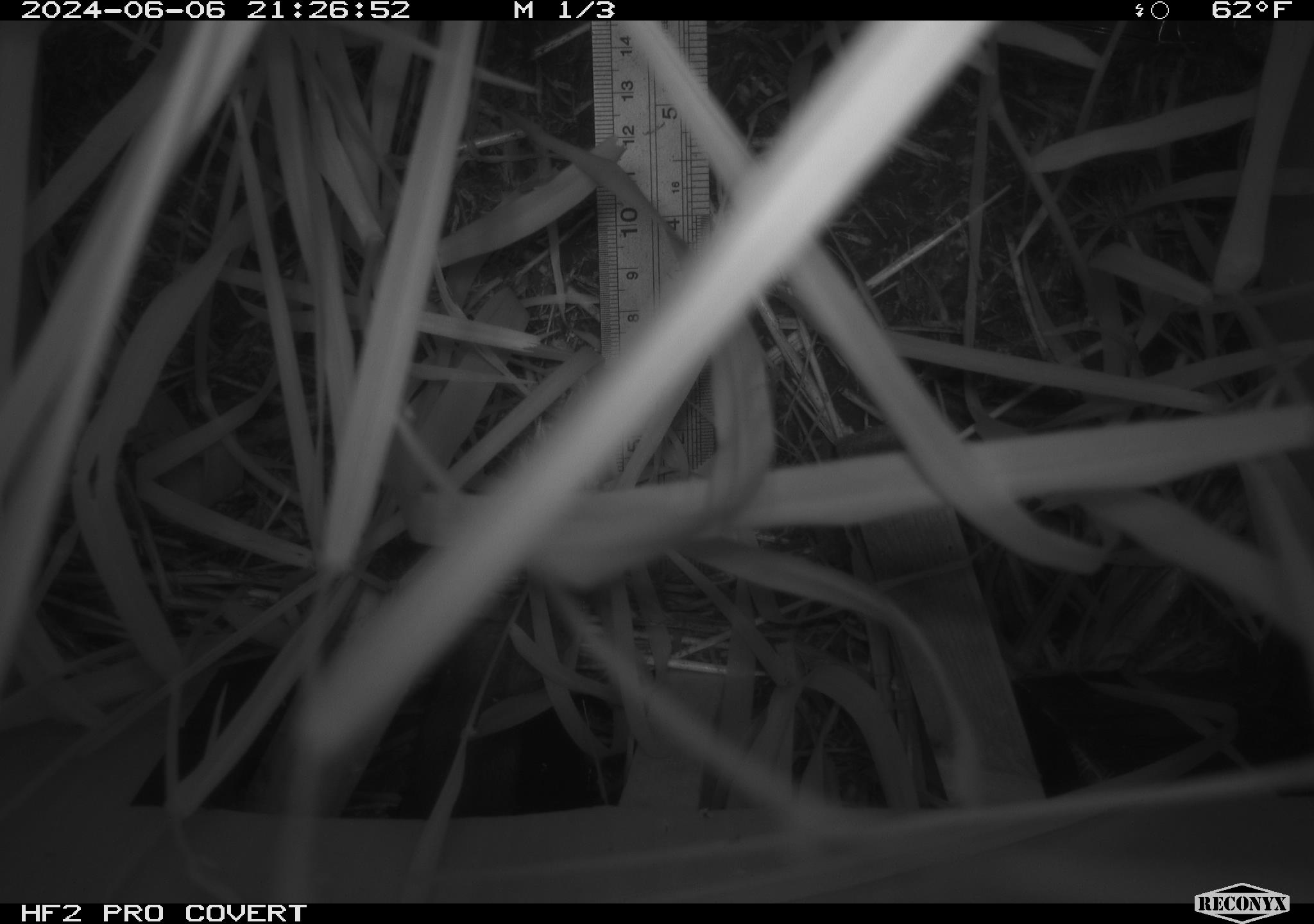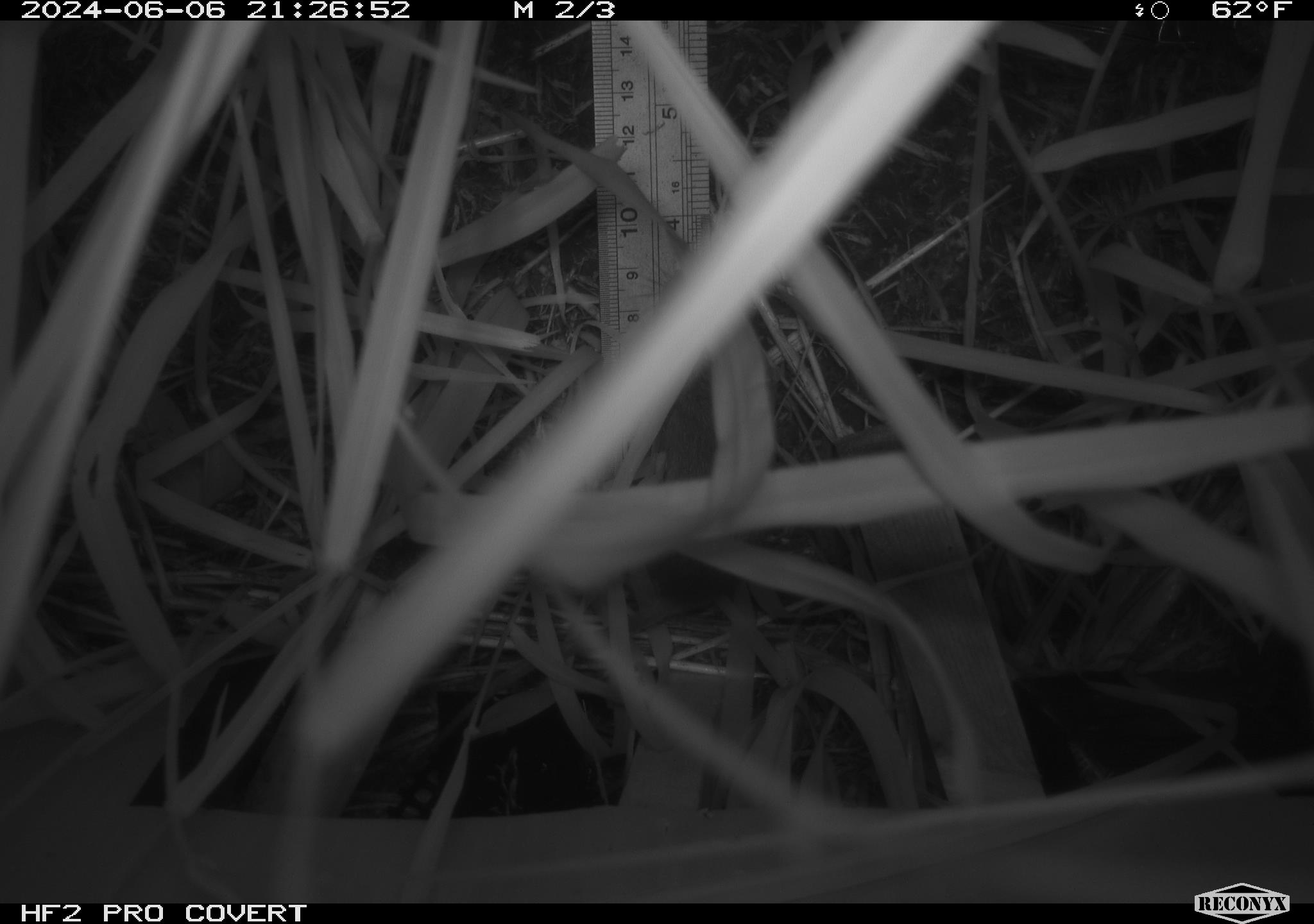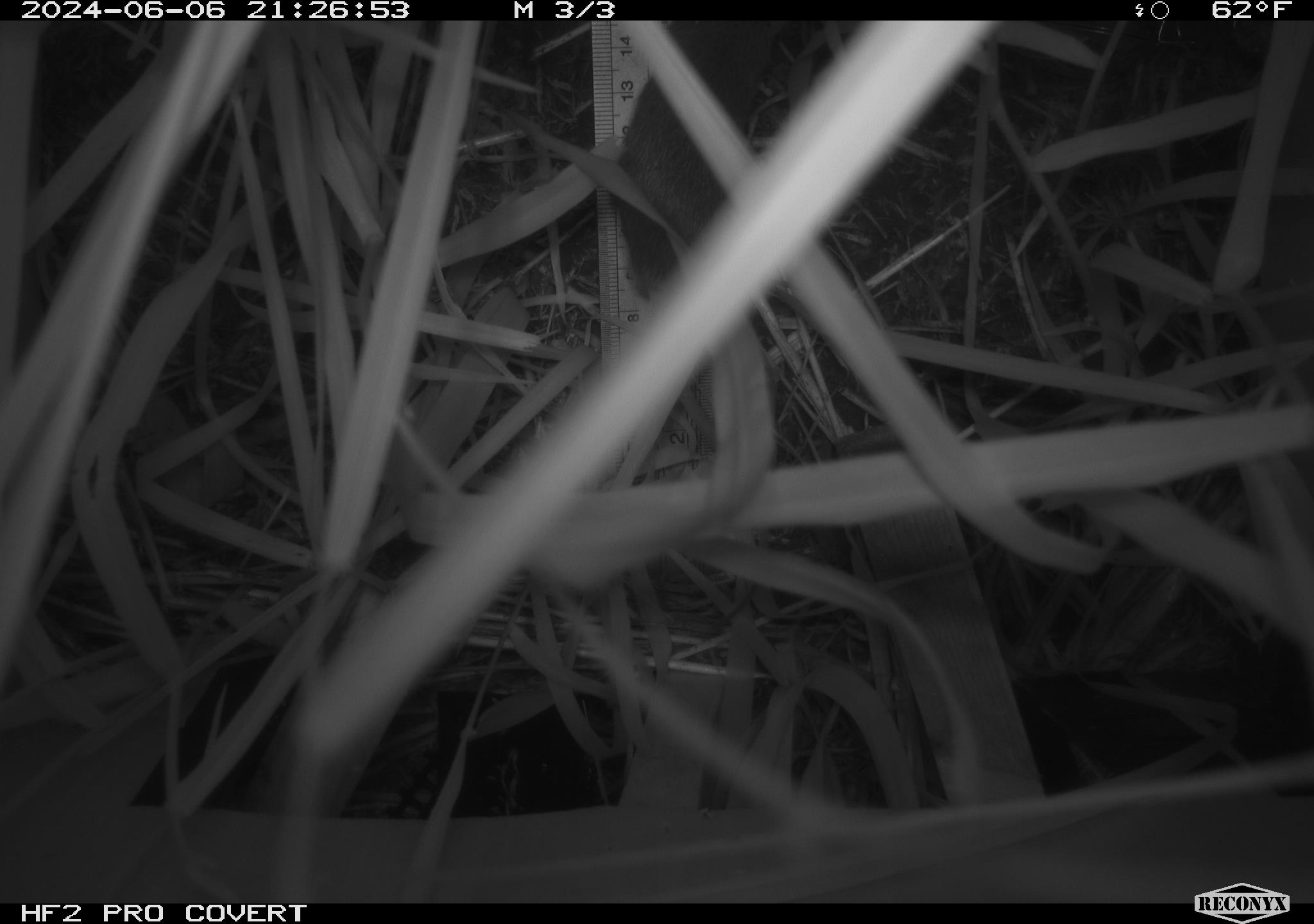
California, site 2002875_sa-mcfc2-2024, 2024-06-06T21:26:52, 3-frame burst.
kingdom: Animalia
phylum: Chordata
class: Mammalia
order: Rodentia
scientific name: Rodentia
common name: rodent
Rodent (Rodentia).